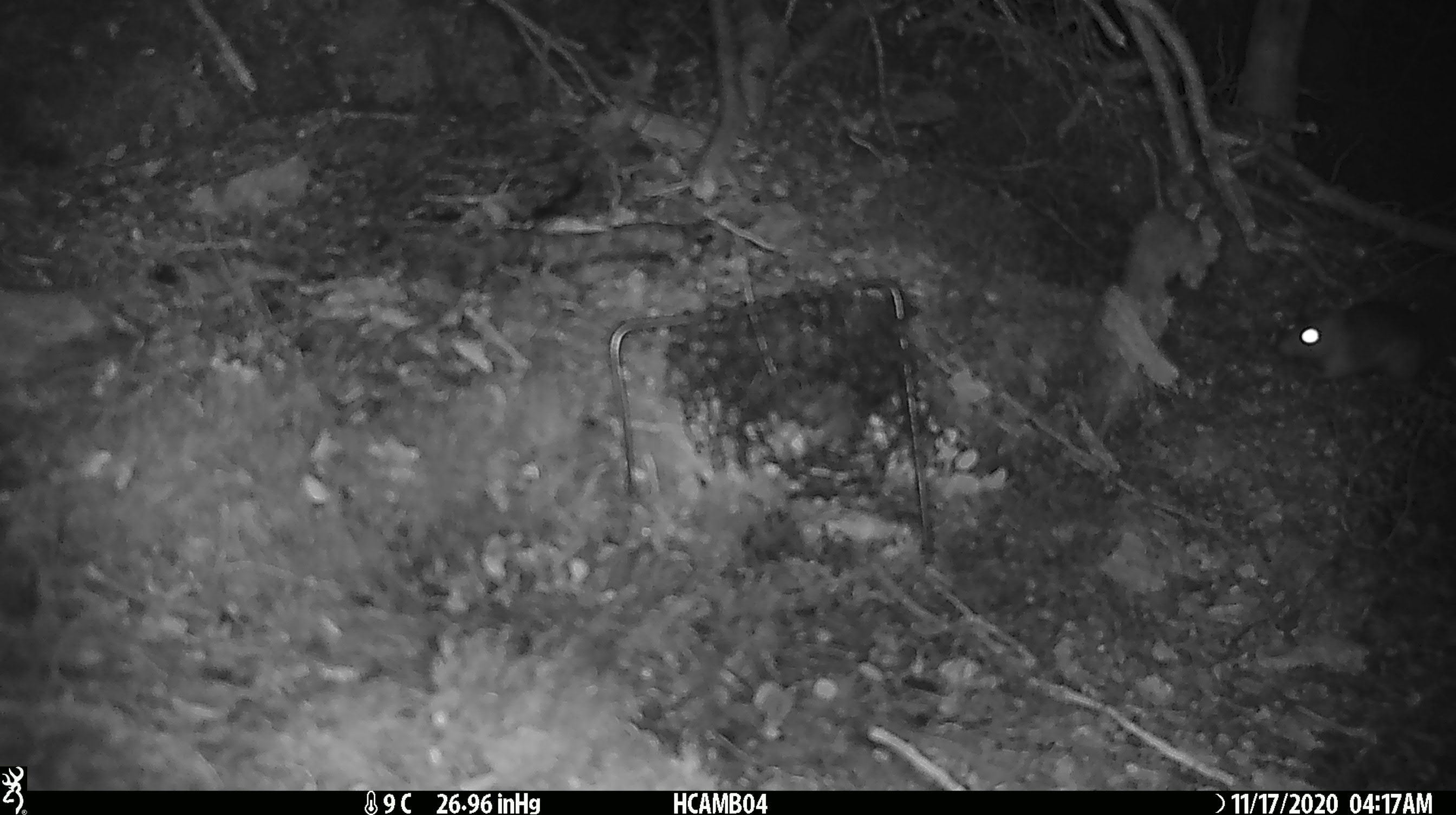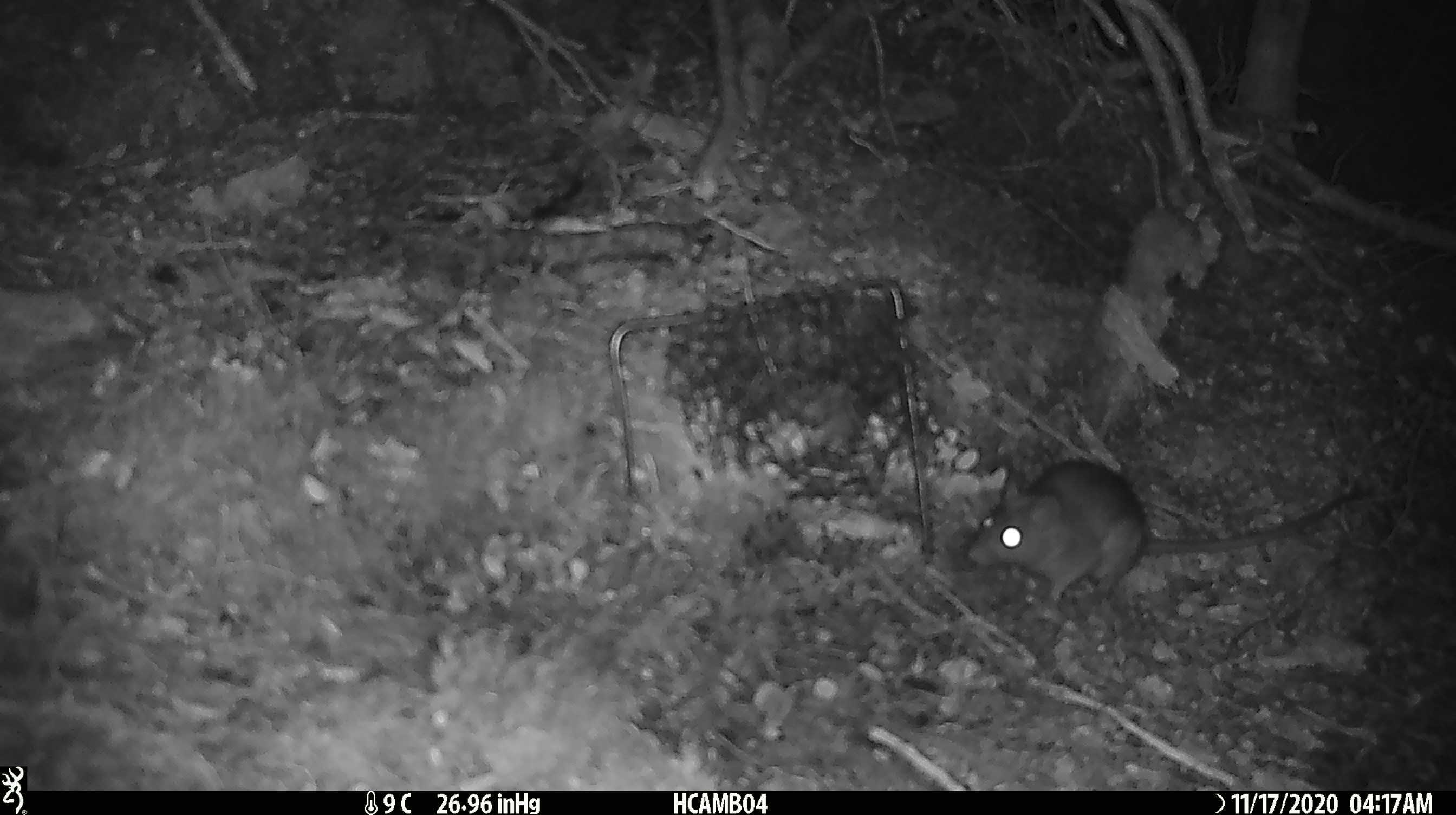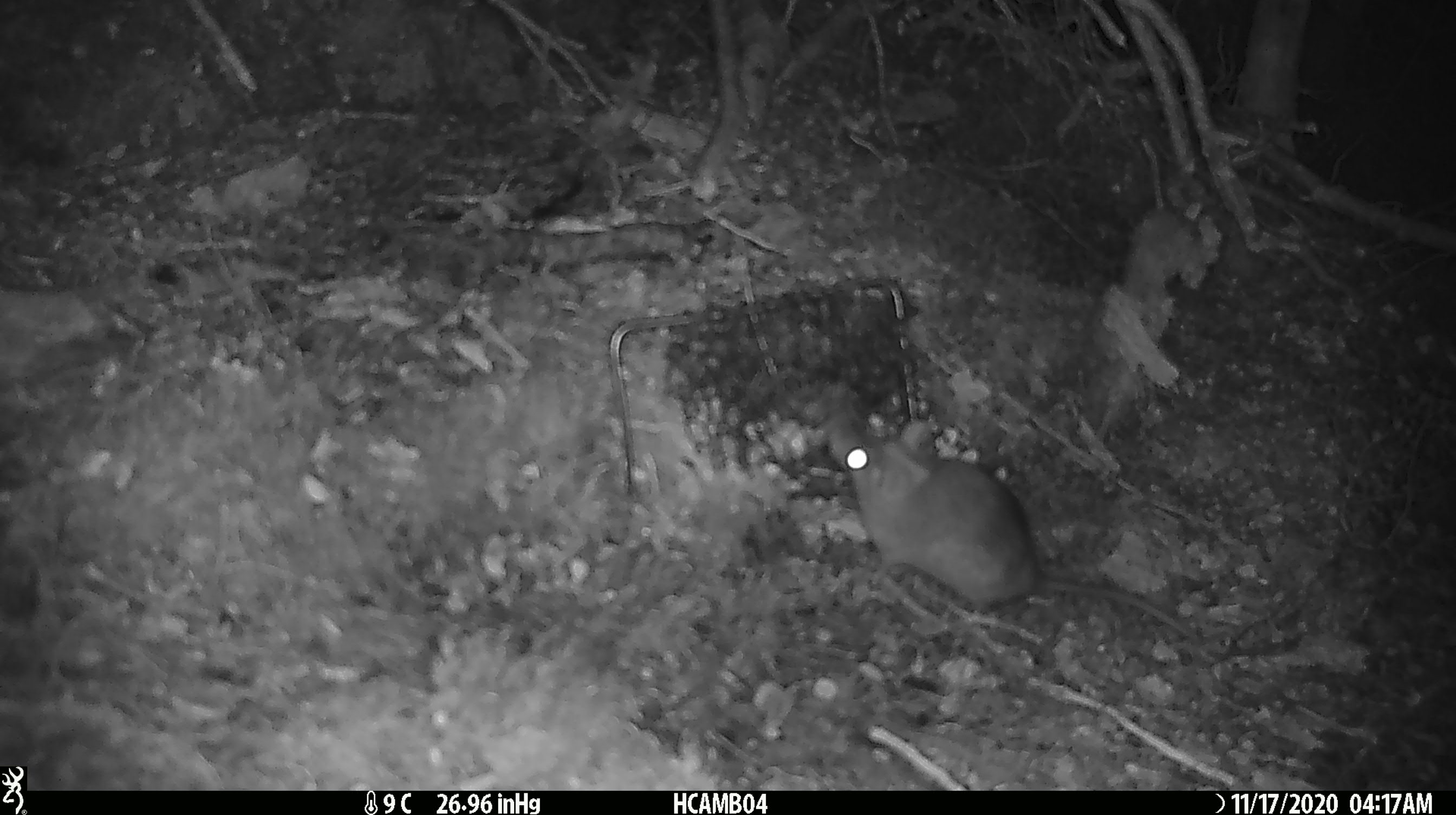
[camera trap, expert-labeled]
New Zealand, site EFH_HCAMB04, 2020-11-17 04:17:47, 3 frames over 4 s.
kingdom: Animalia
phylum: Chordata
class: Mammalia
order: Rodentia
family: Muridae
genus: Rattus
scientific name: Rattus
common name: rat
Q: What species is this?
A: Rat (Rattus).